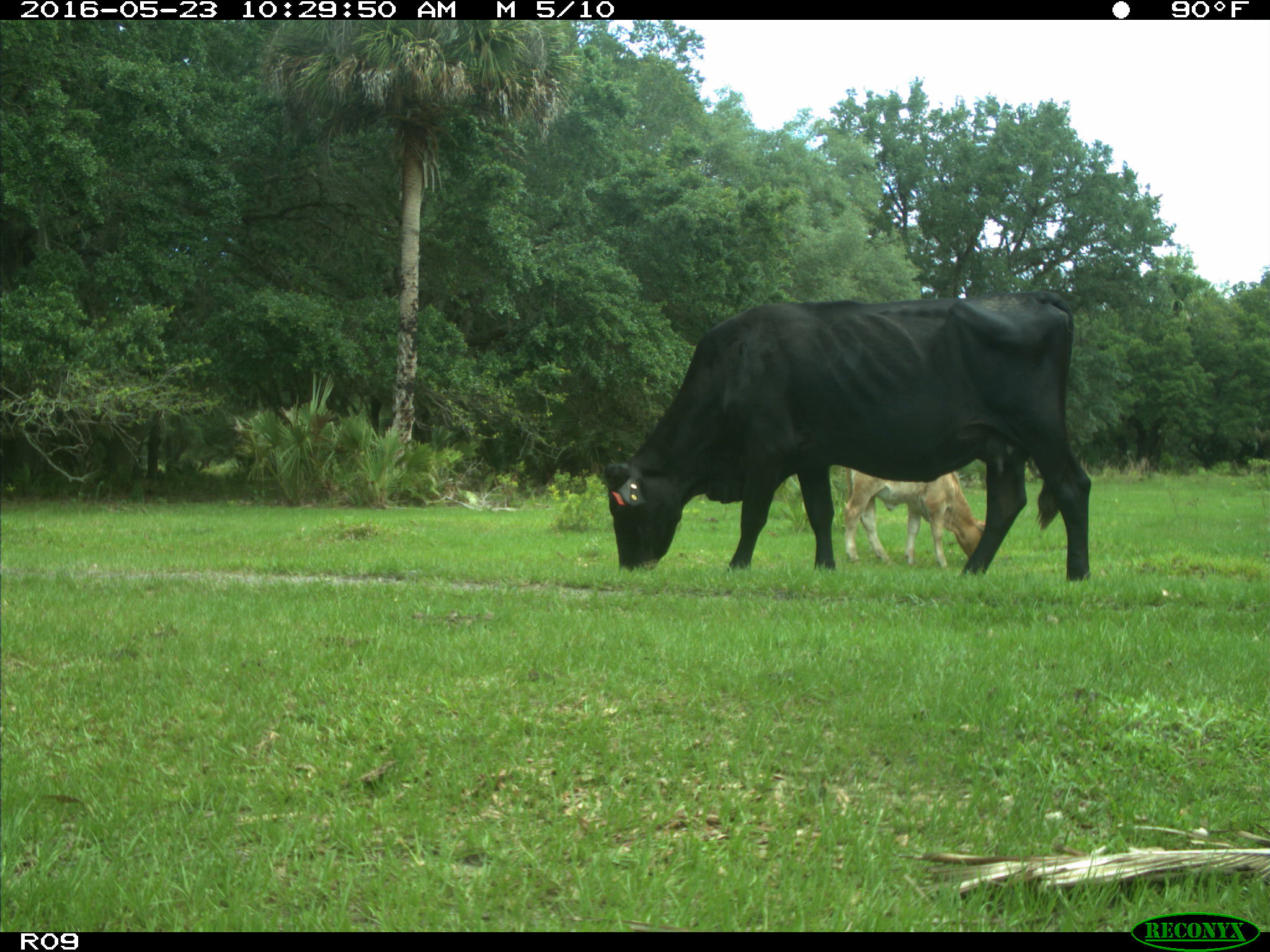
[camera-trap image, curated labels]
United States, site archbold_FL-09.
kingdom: Animalia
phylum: Chordata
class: Mammalia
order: Artiodactyla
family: Bovidae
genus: Bos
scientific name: Bos taurus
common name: domestic cow